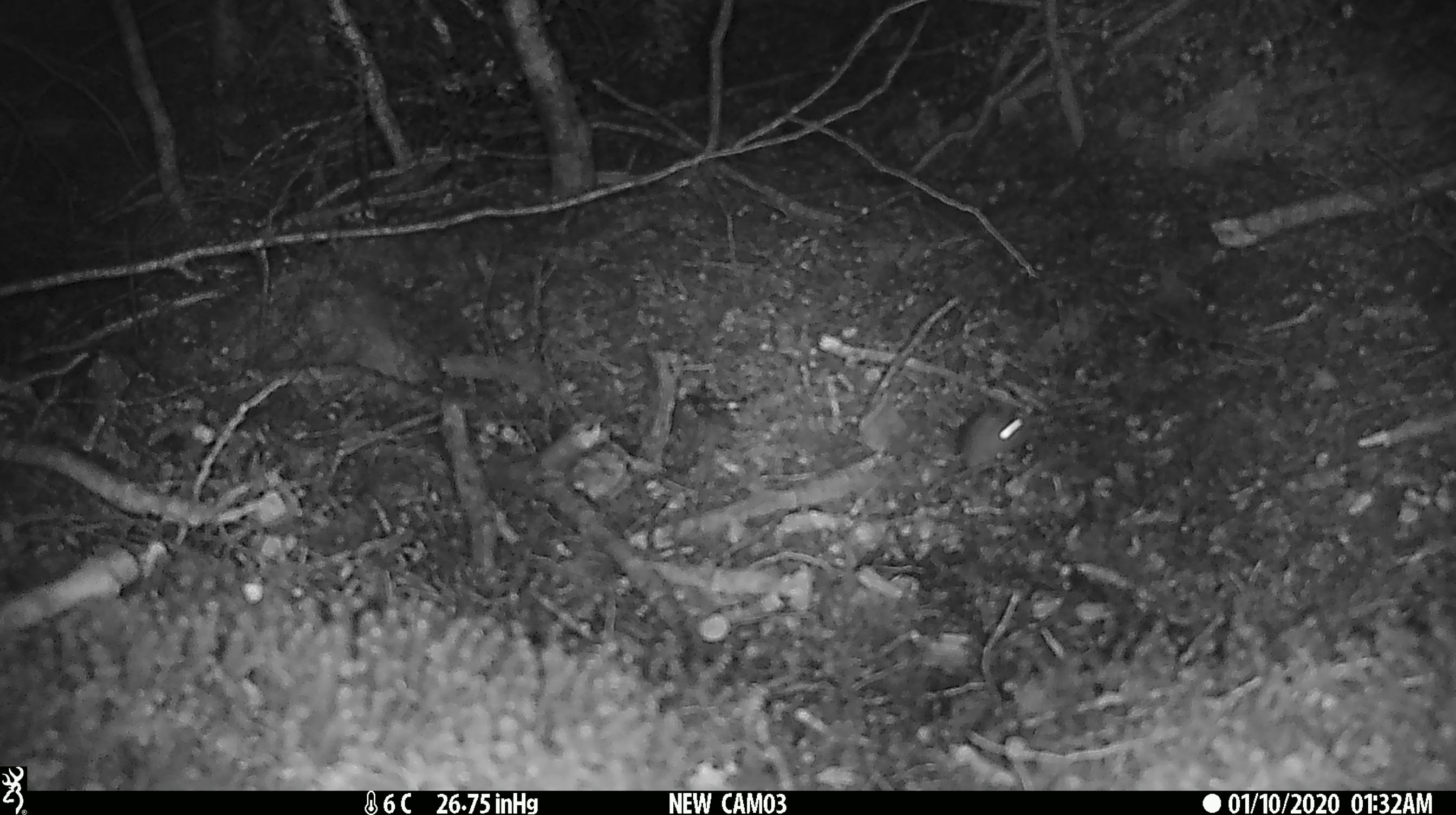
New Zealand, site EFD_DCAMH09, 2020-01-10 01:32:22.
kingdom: Animalia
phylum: Chordata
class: Mammalia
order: Rodentia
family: Muridae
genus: Mus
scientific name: Mus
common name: mouse